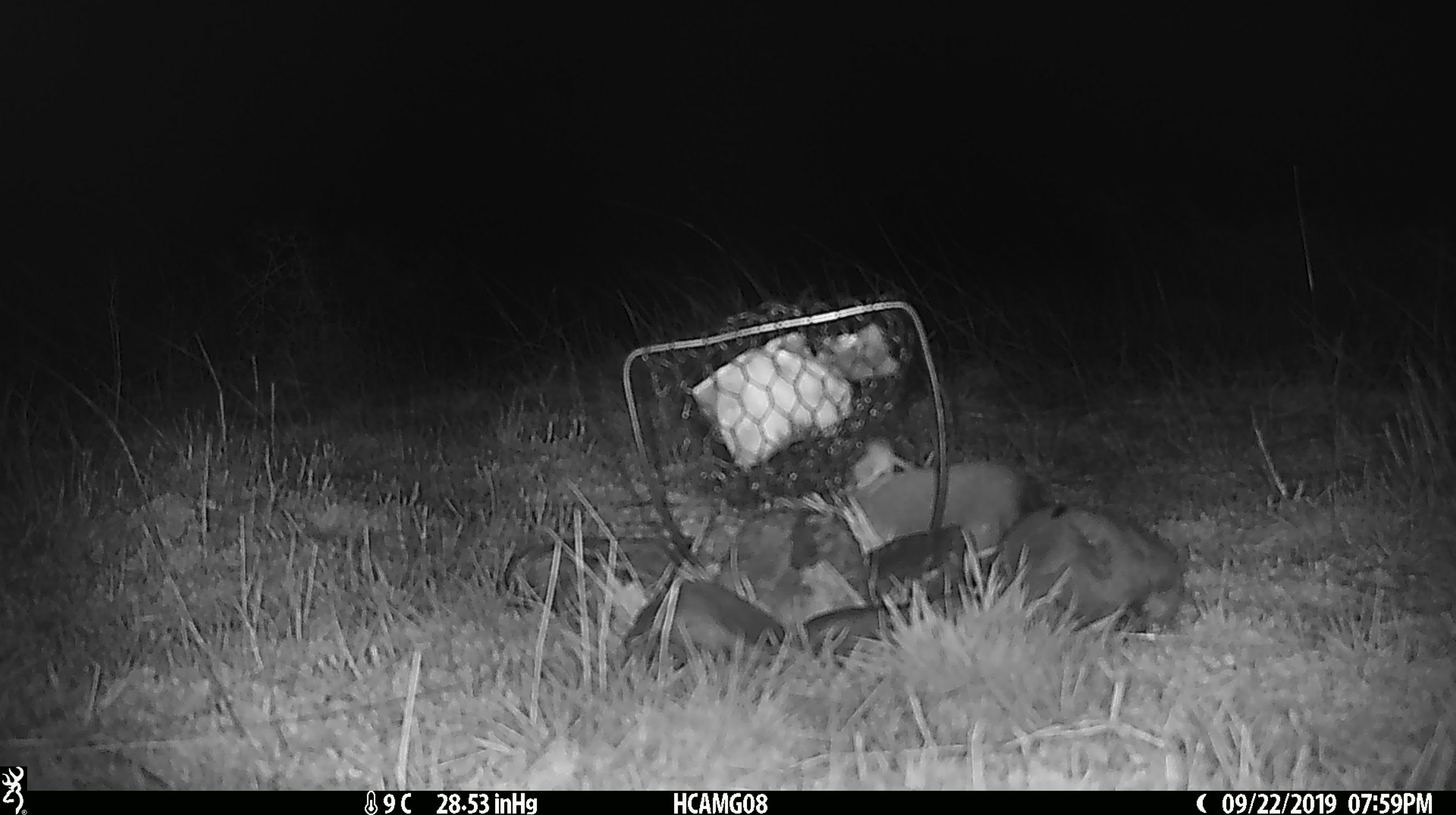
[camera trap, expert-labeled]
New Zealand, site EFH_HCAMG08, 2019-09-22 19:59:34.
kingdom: Animalia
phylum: Chordata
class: Mammalia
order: Rodentia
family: Muridae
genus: Mus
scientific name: Mus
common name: mouse